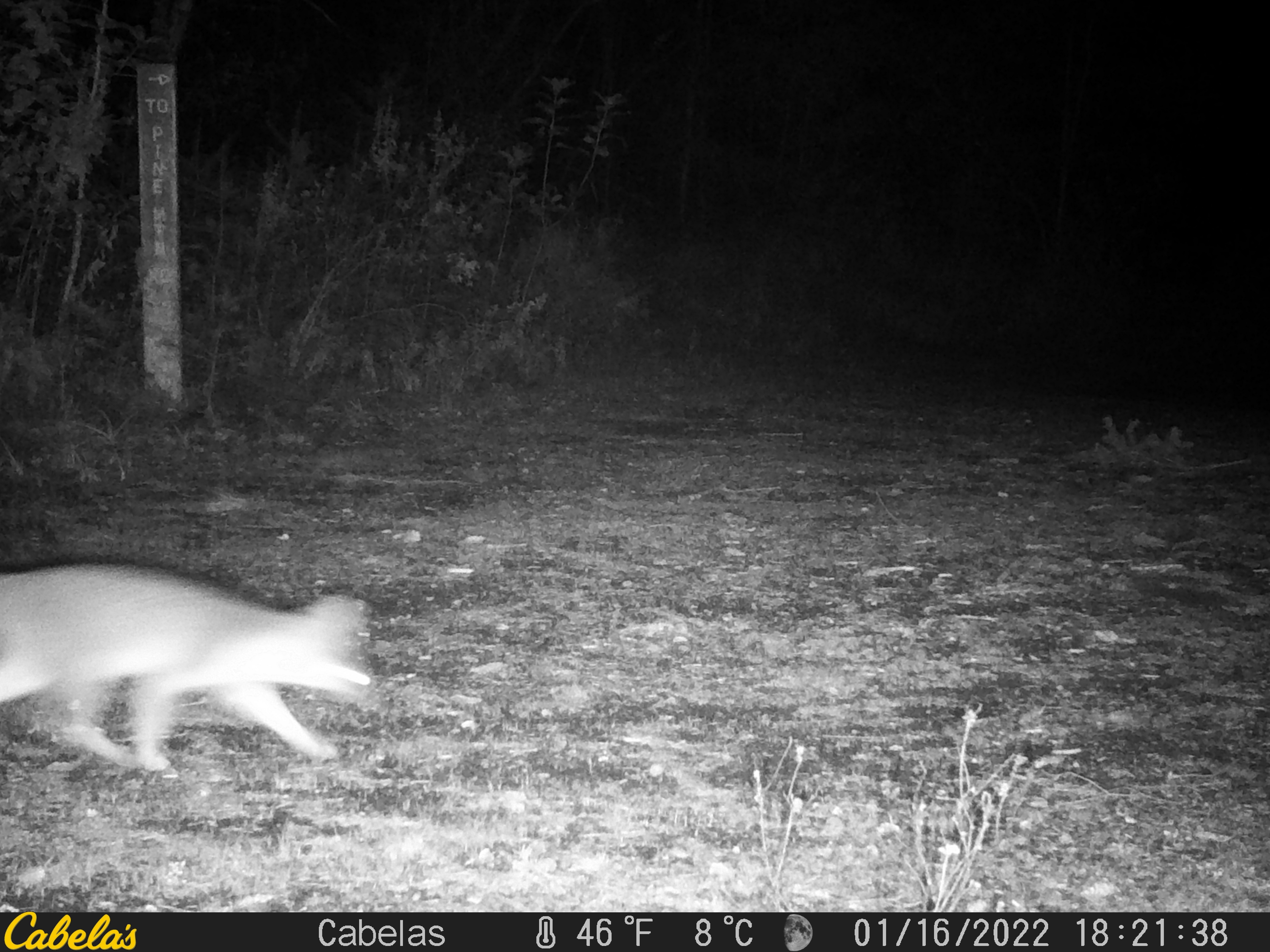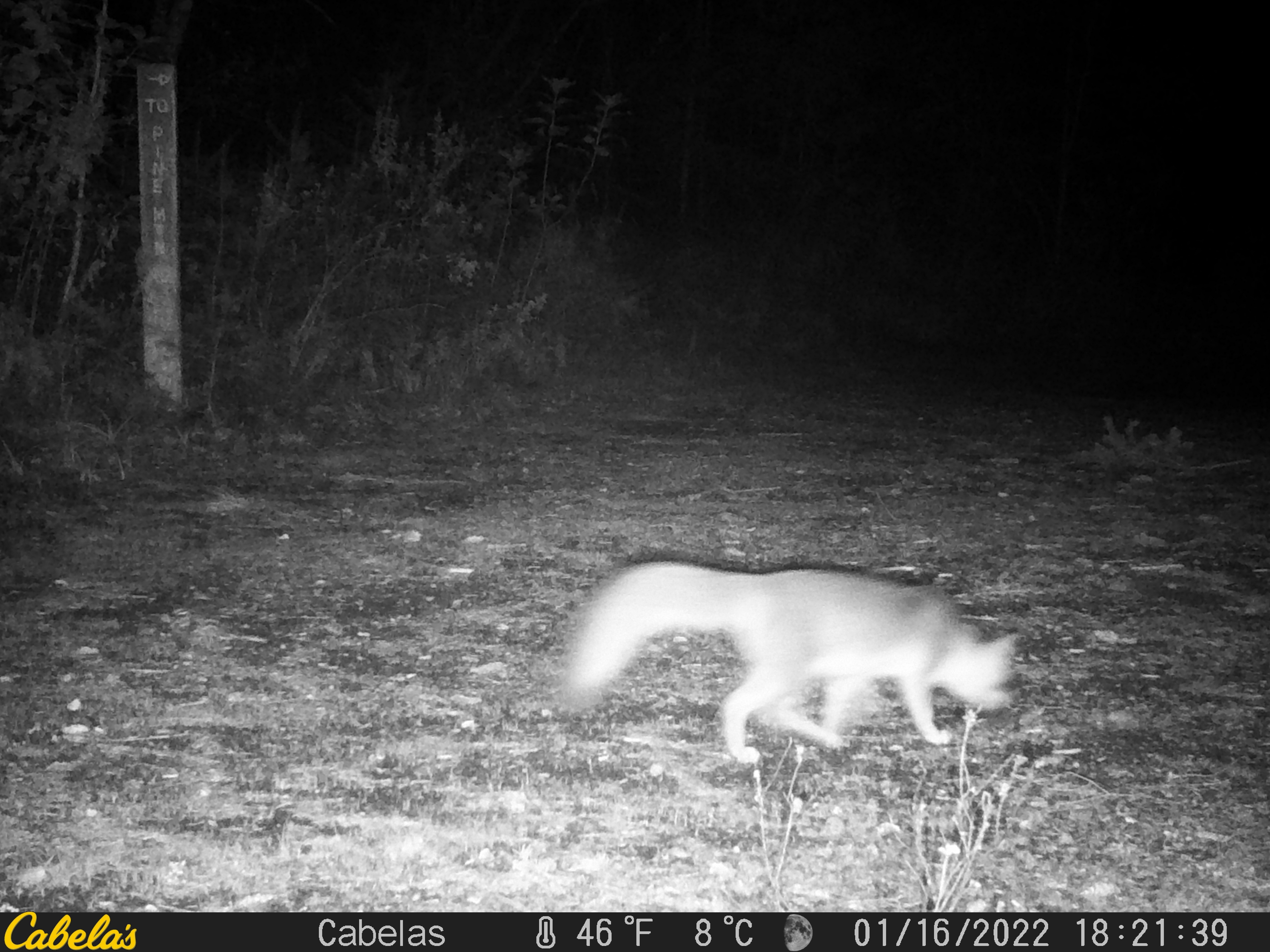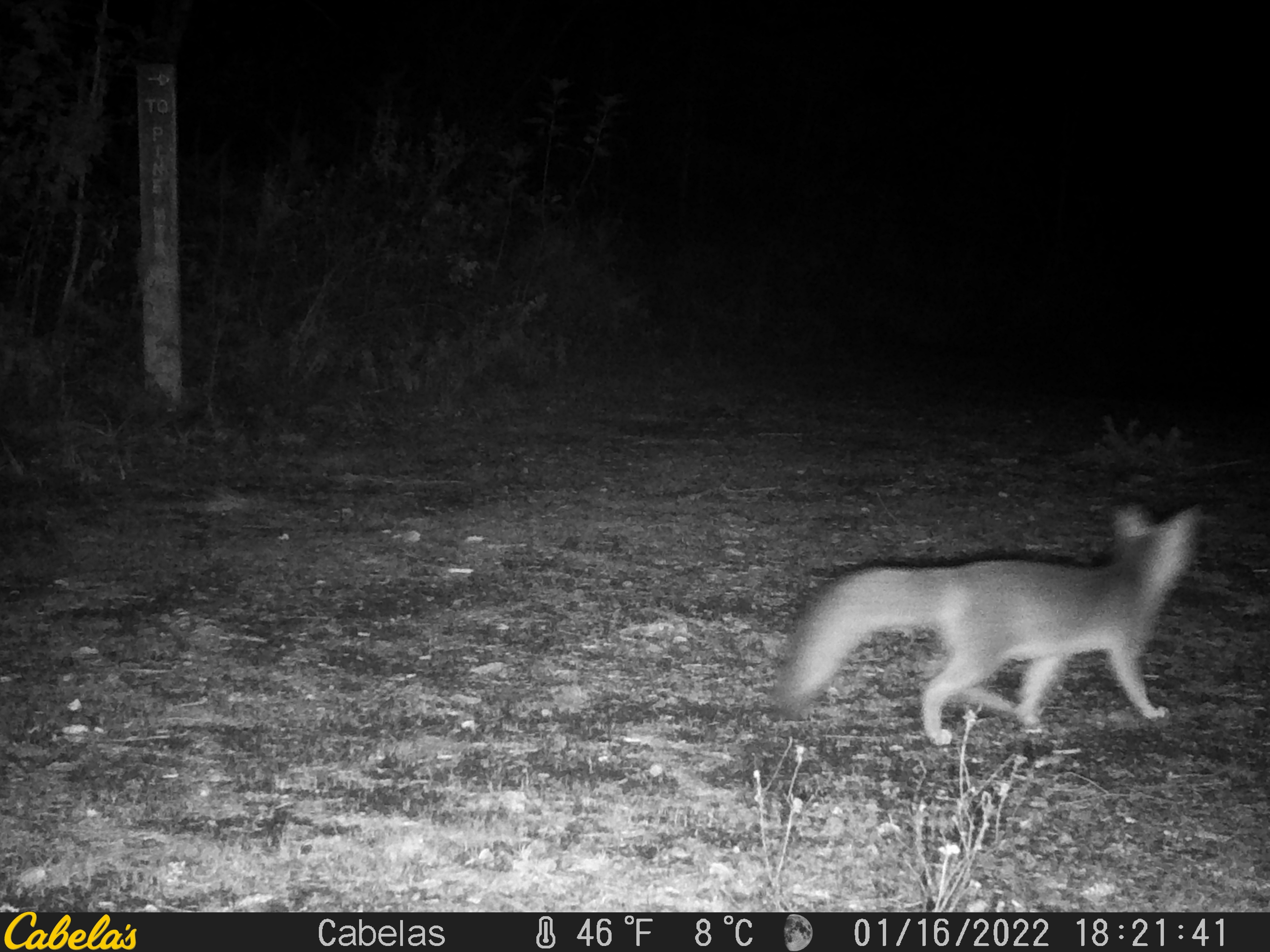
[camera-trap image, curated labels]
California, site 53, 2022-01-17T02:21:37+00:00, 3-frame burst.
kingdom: Animalia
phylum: Chordata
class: Mammalia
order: Carnivora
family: Canidae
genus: Urocyon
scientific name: Urocyon cinereoargenteus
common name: gray fox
Gray fox (Urocyon cinereoargenteus).